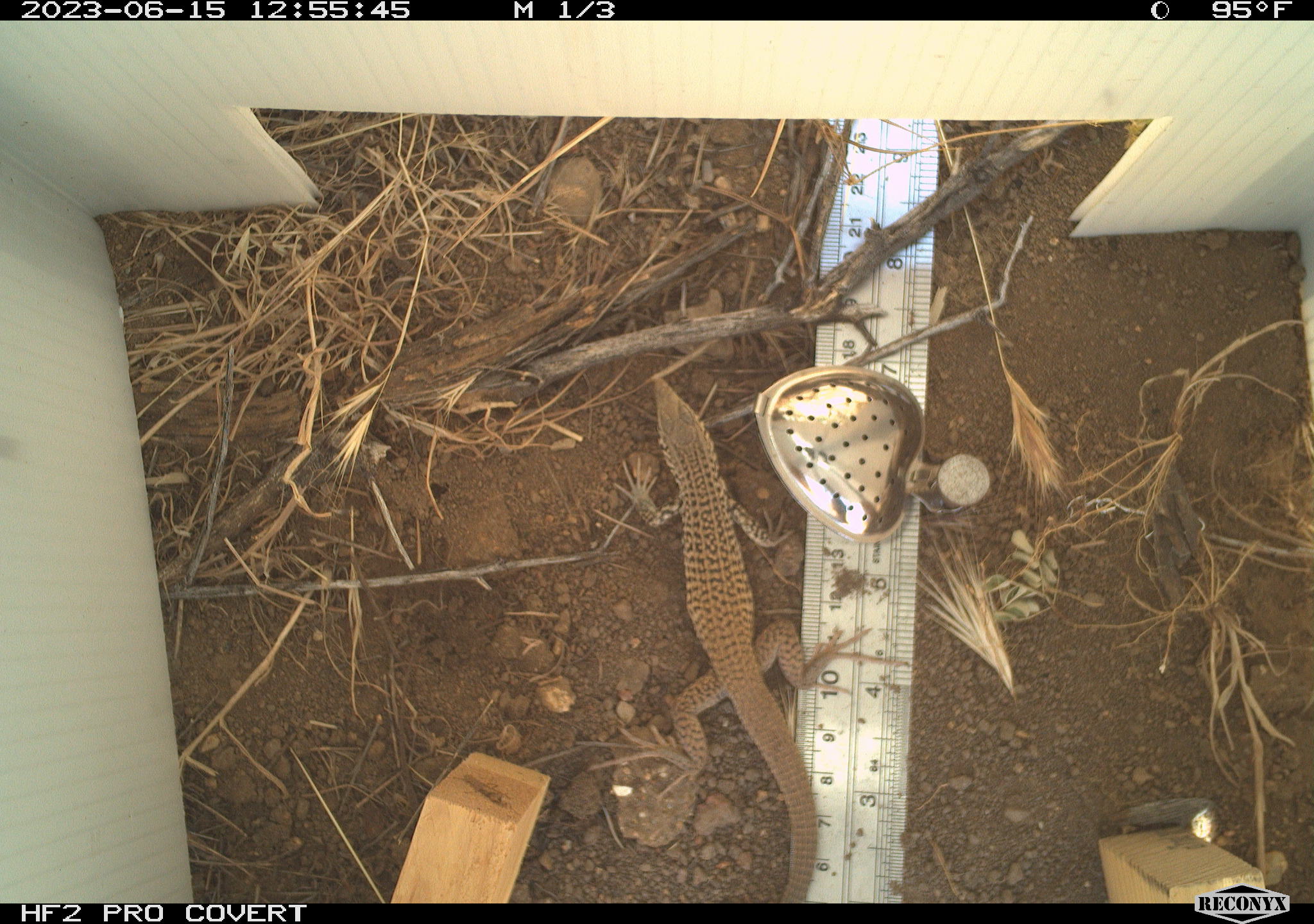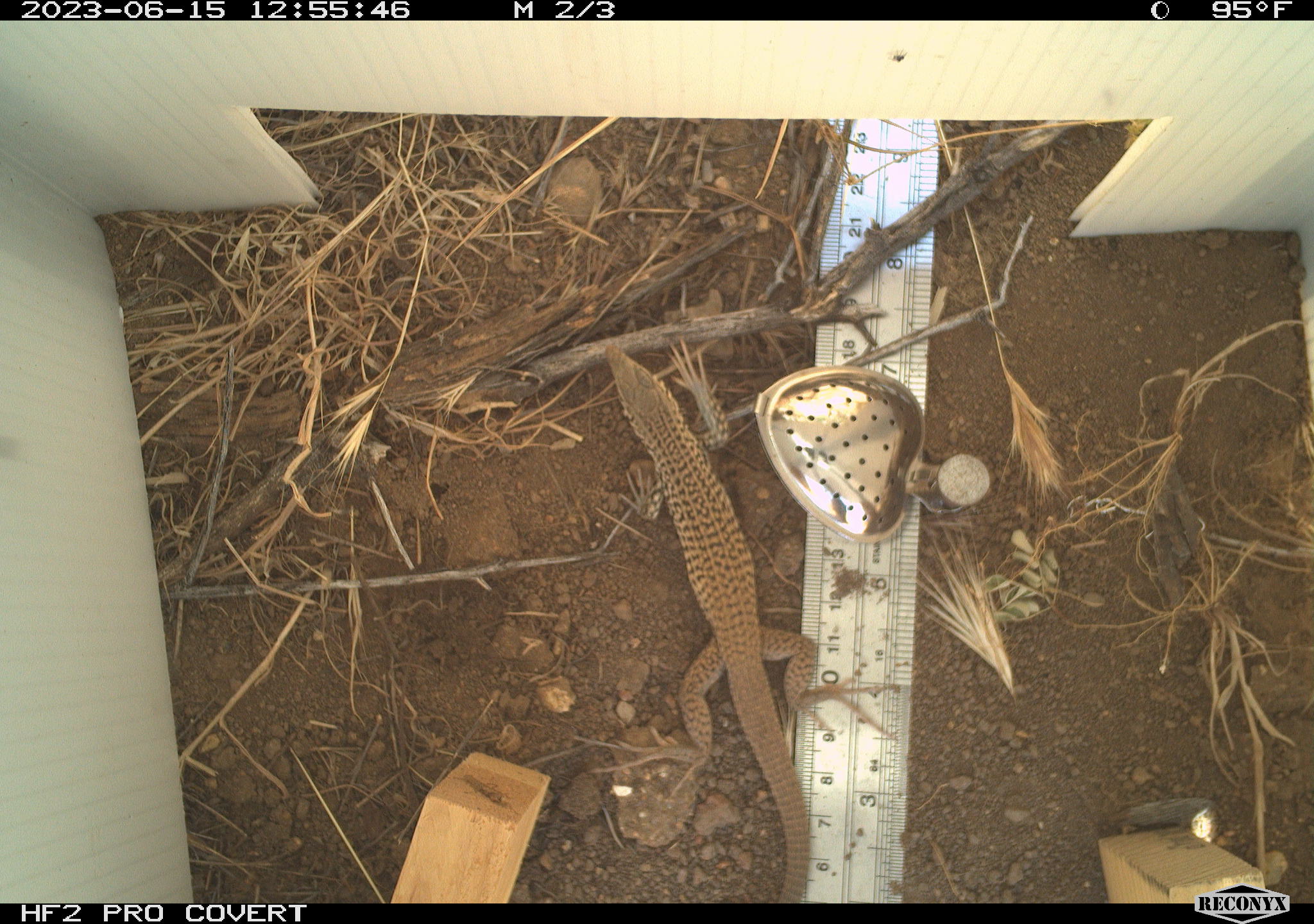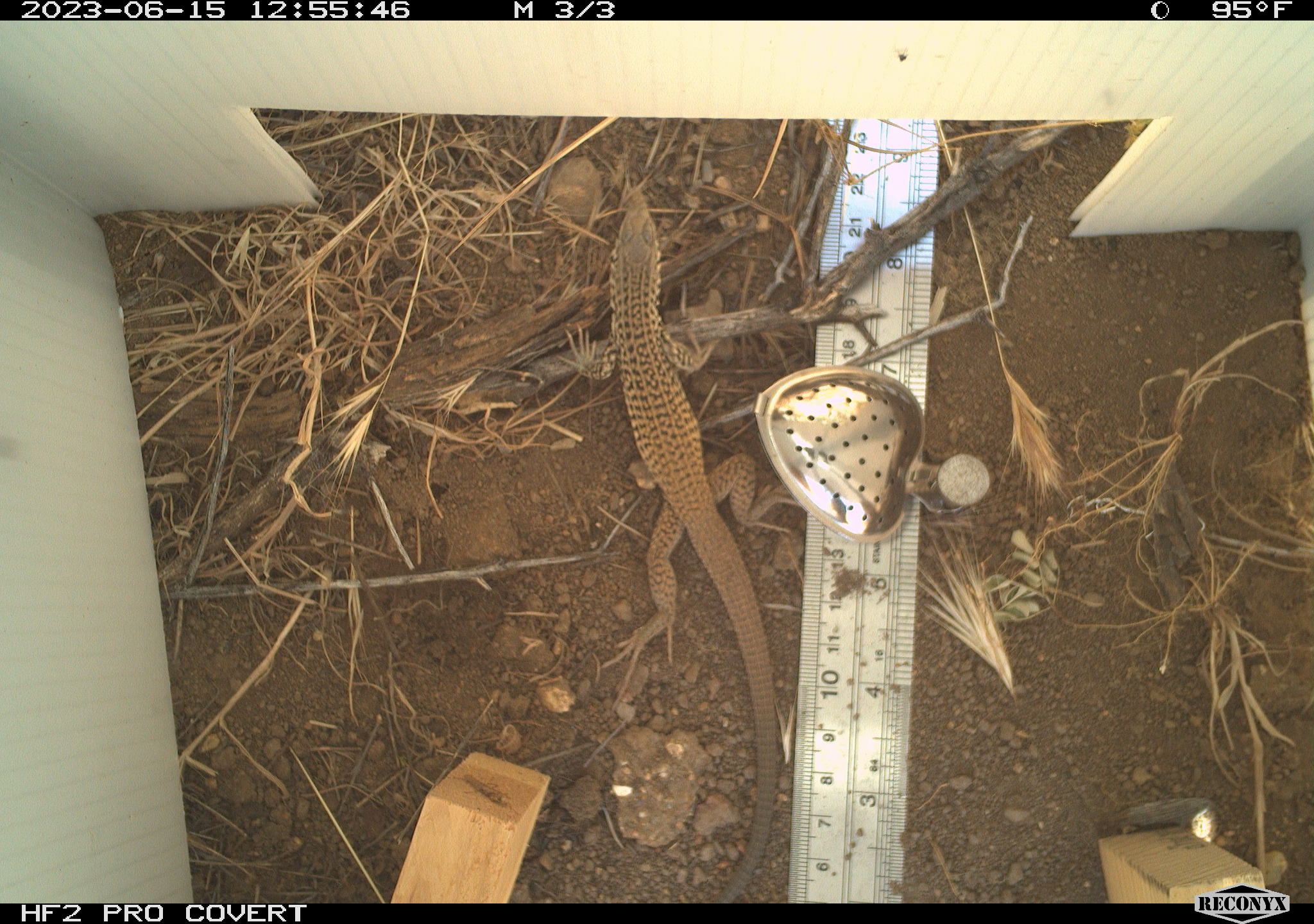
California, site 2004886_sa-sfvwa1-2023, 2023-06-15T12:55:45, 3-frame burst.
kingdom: Animalia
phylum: Chordata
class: Reptilia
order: Squamata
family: Teiidae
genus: Aspidoscelis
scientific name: Aspidoscelis tigris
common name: western whiptail